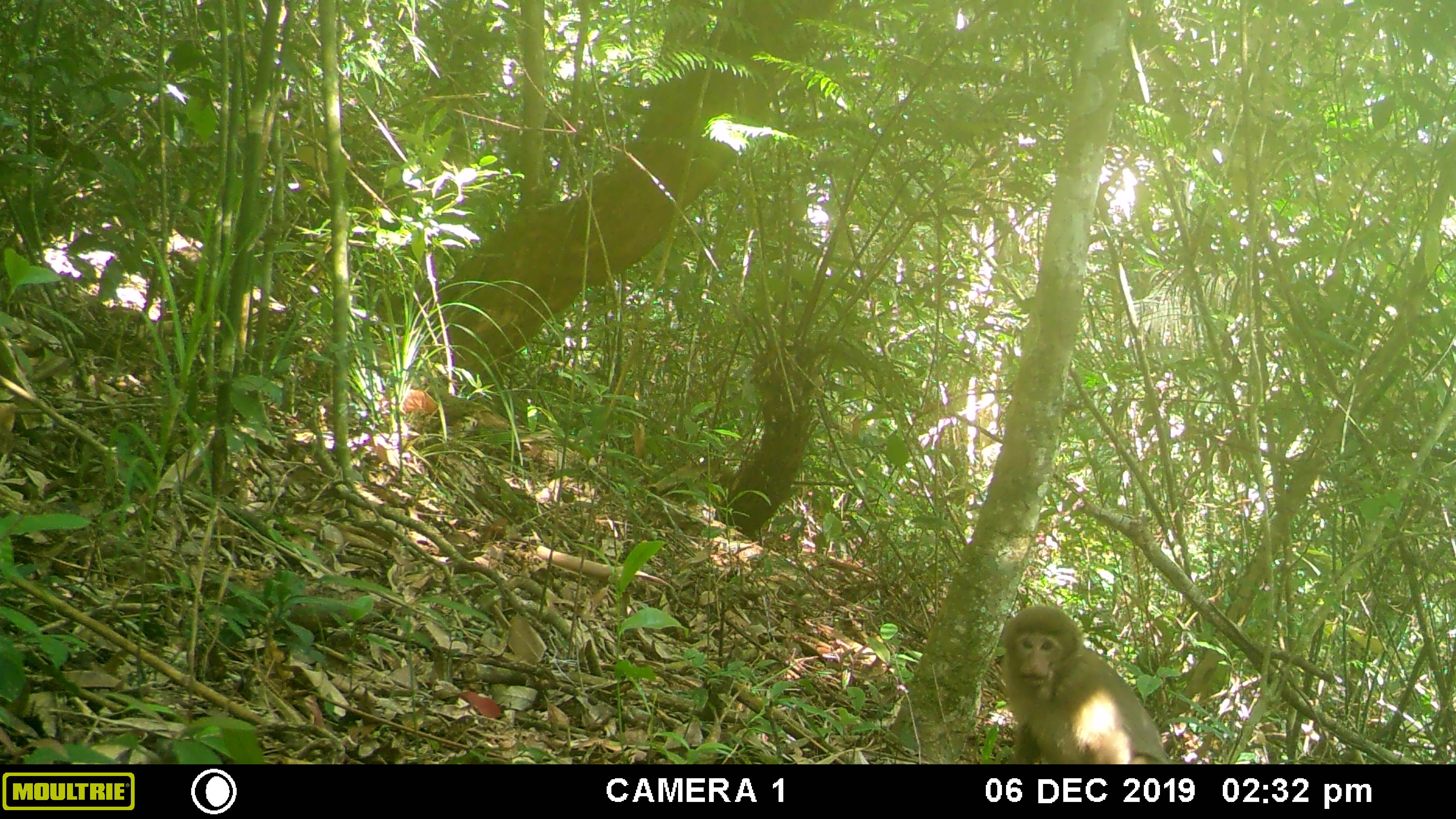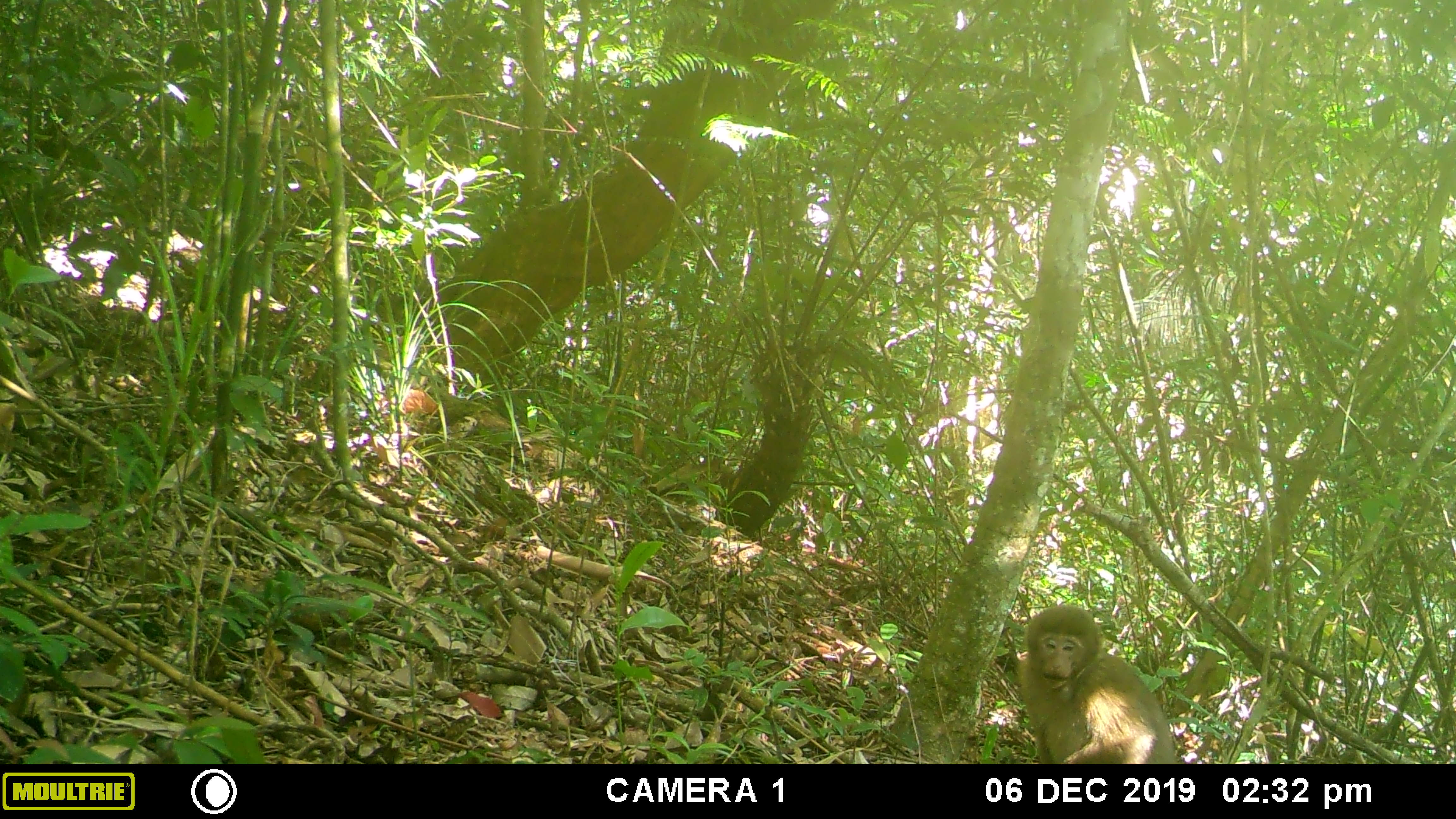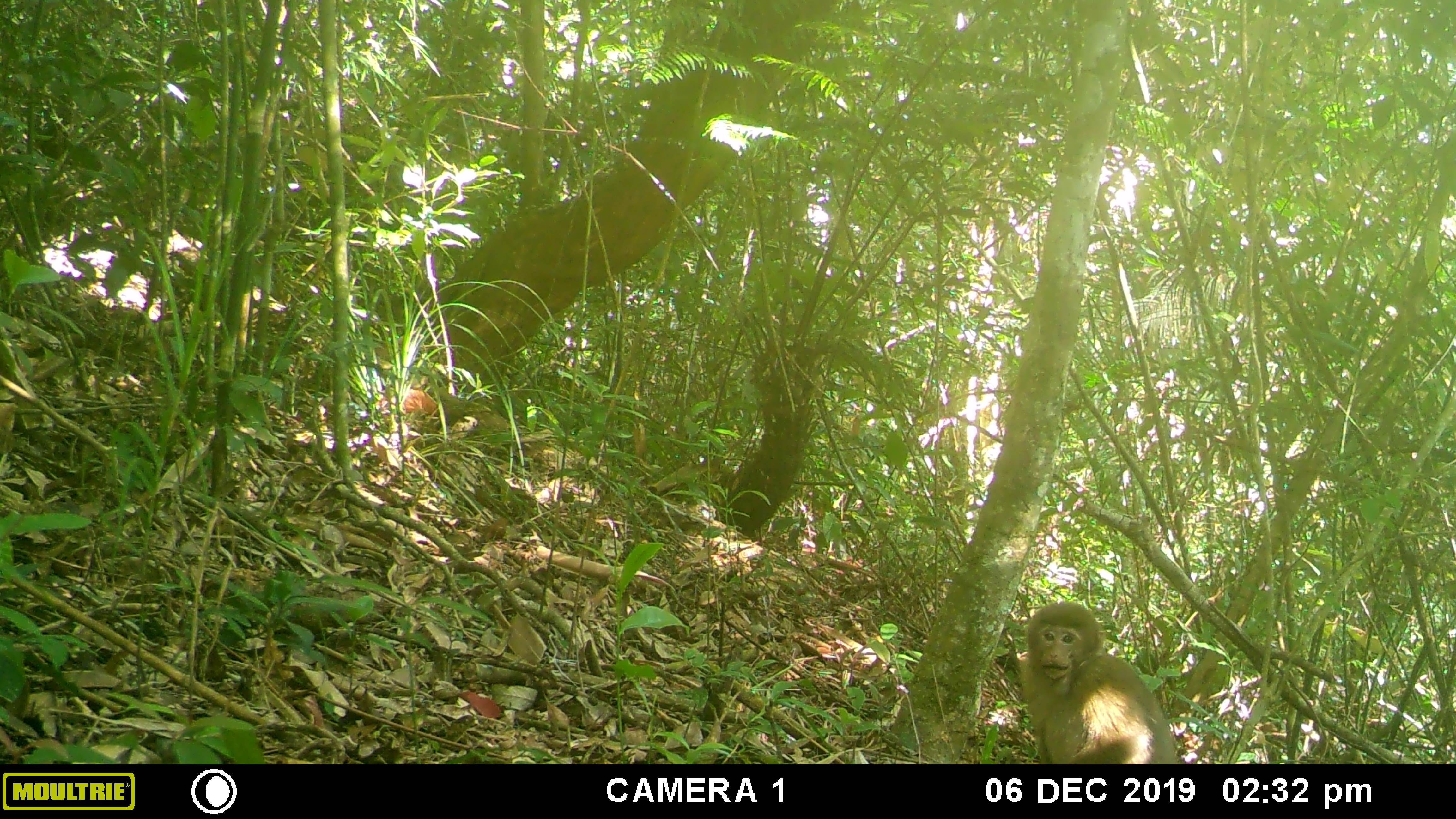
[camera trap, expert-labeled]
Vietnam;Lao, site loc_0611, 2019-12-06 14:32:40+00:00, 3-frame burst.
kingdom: Animalia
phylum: Chordata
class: Mammalia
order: Primates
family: Cercopithecidae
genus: Macaca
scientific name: Macaca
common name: macaques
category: assam or rhesus macaque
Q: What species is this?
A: Assam or rhesus macaque (macaques) (Macaca).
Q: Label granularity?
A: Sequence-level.